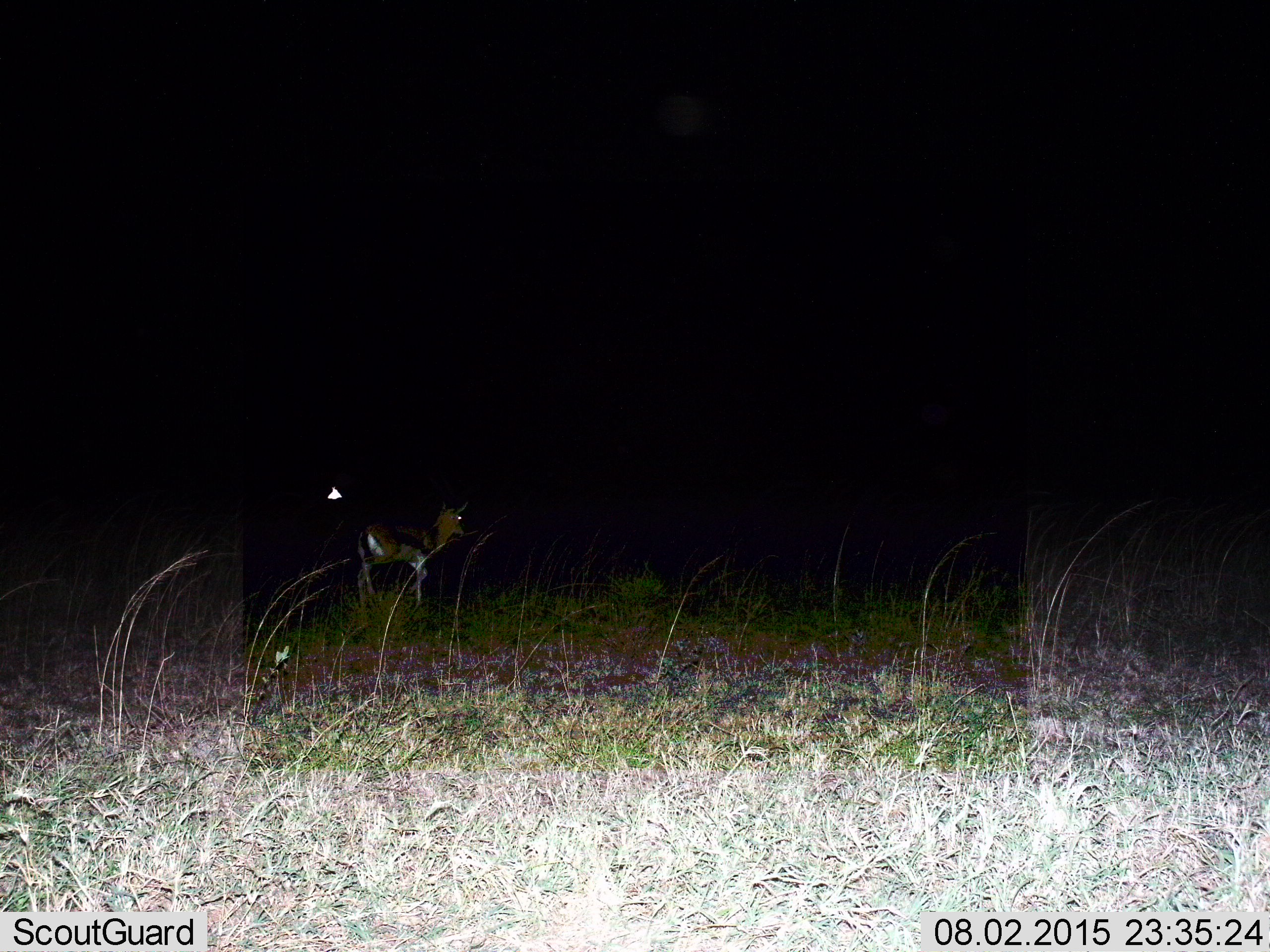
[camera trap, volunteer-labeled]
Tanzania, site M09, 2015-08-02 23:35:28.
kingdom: Animalia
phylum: Chordata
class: Mammalia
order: Artiodactyla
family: Bovidae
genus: Eudorcas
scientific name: Eudorcas thomsonii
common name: thomson's gazelle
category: gazellethomsons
Gazellethomsons (thomson's gazelle) (Eudorcas thomsonii), count 1. Behavior (volunteer vote fractions): standing 67%, resting 0%, moving 33%, interacting 0%. Young present (vote fraction): 0%. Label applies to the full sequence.